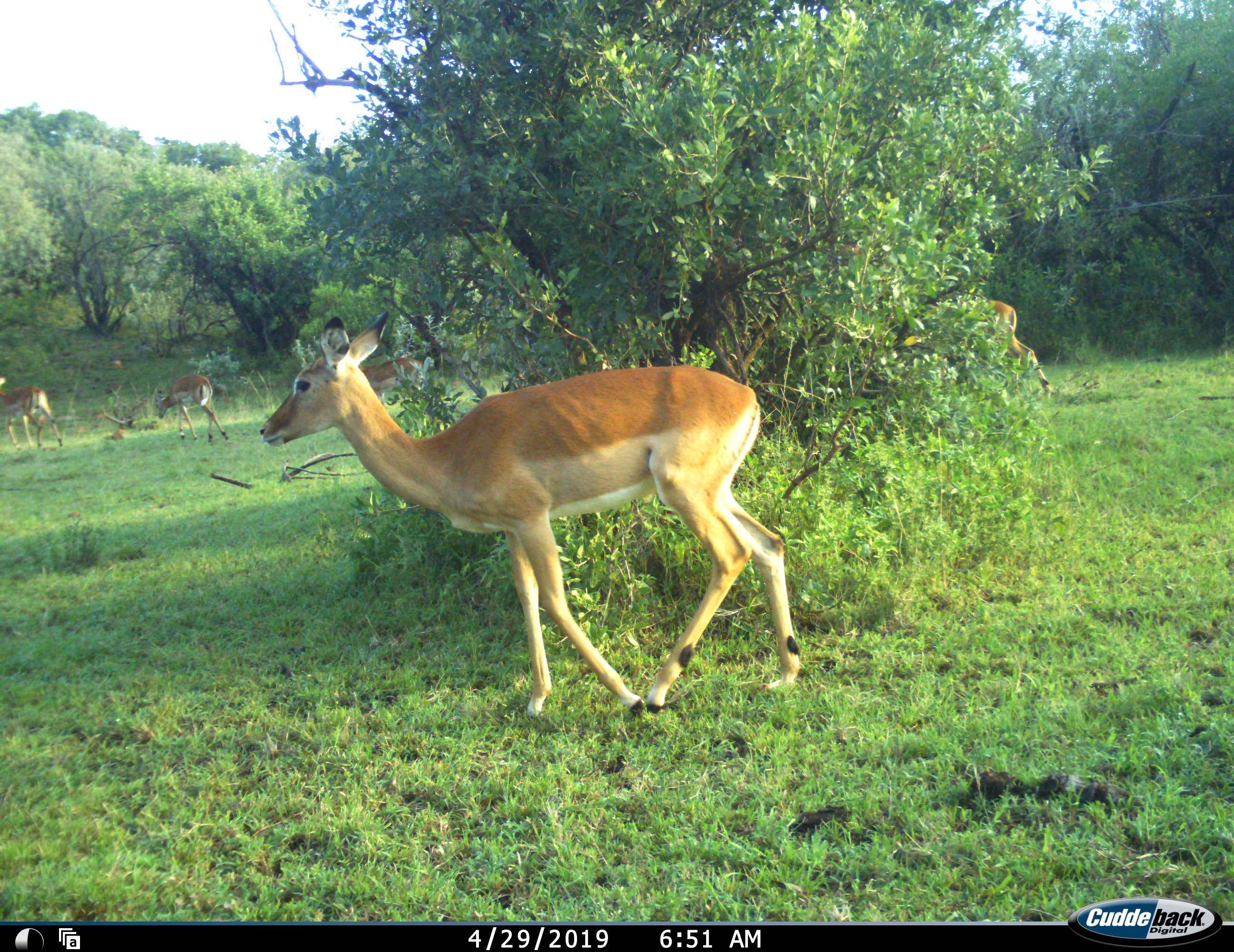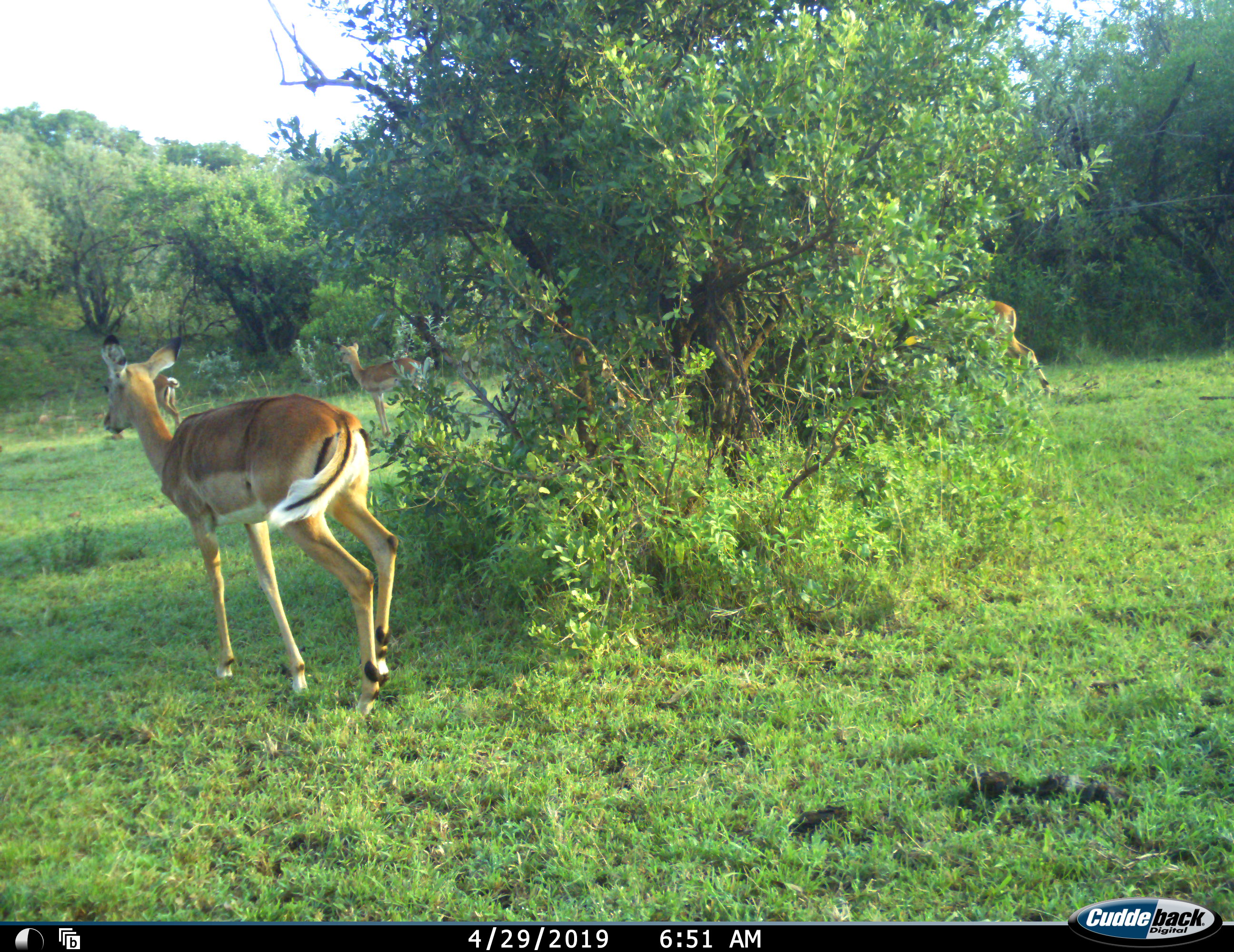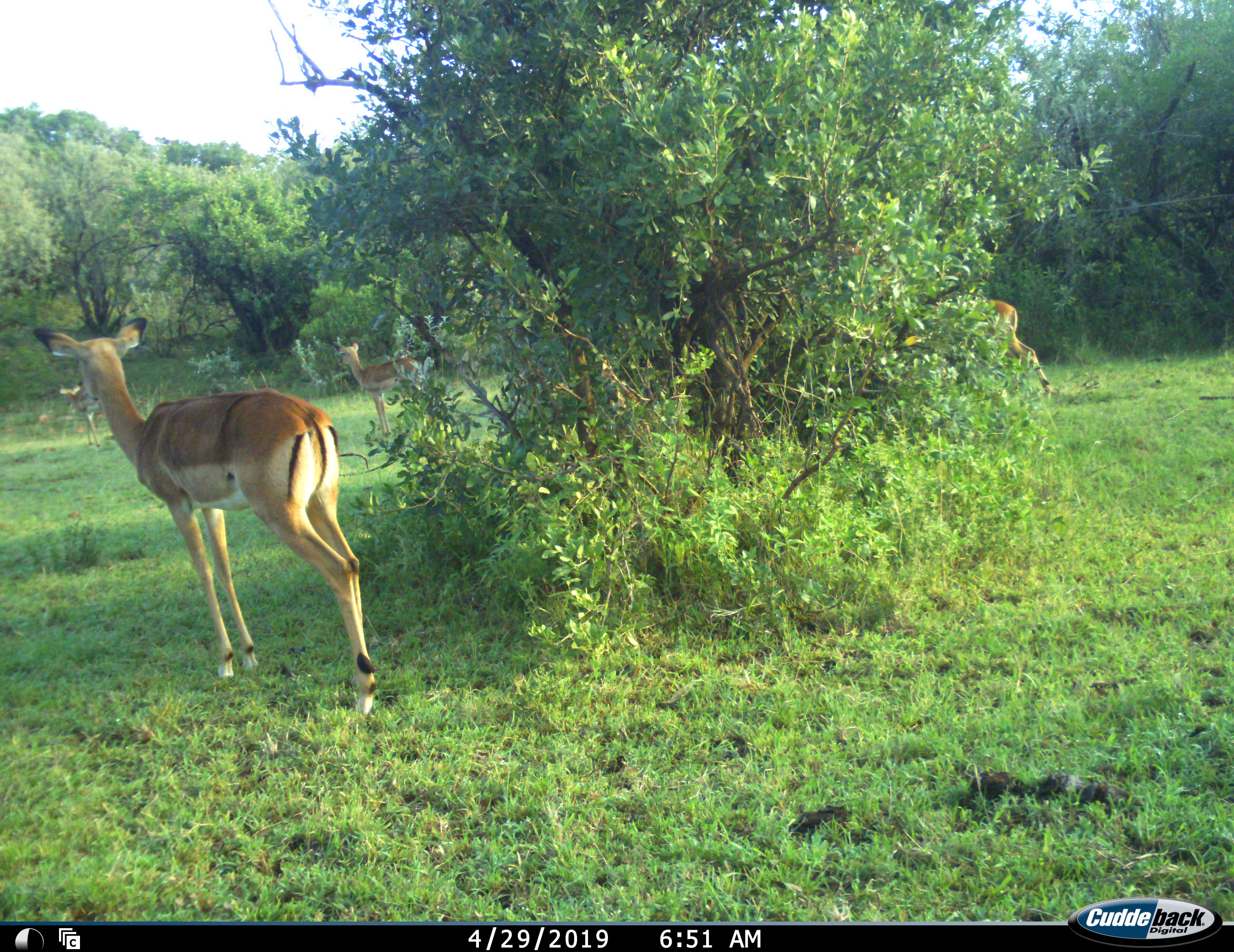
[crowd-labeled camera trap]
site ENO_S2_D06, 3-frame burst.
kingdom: Animalia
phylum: Chordata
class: Mammalia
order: Artiodactyla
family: Bovidae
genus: Aepyceros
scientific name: Aepyceros melampus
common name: impala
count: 5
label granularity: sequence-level